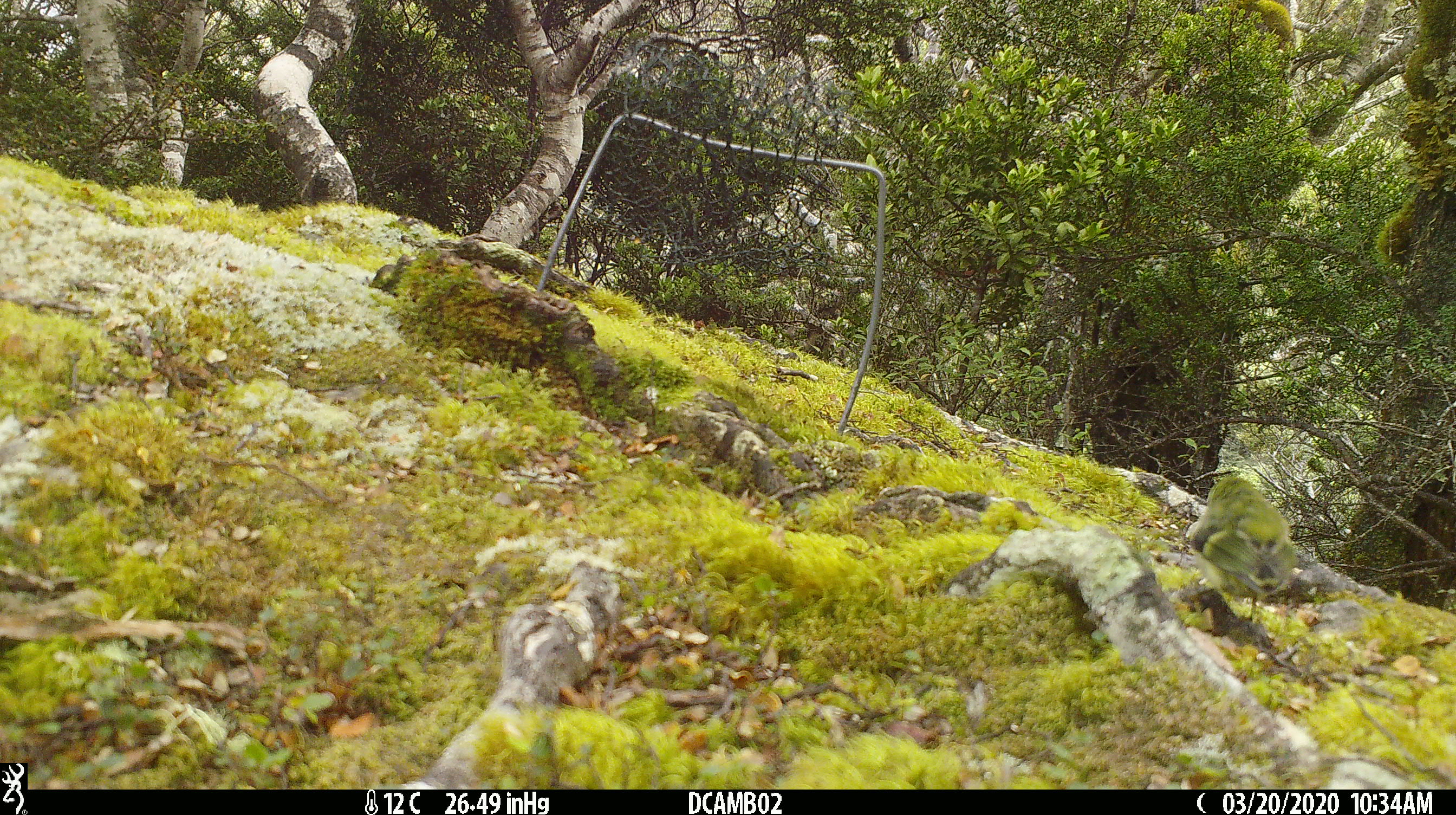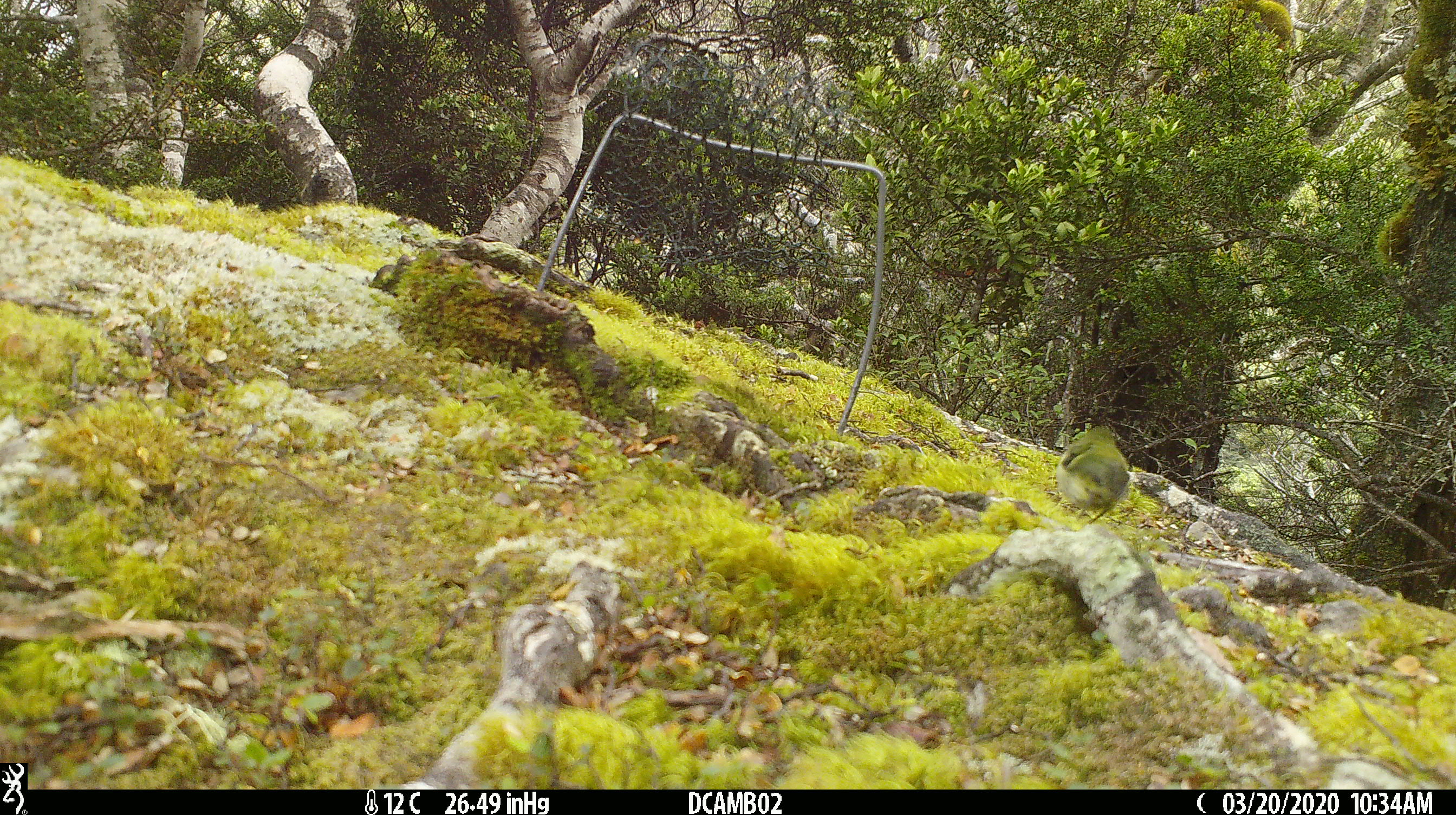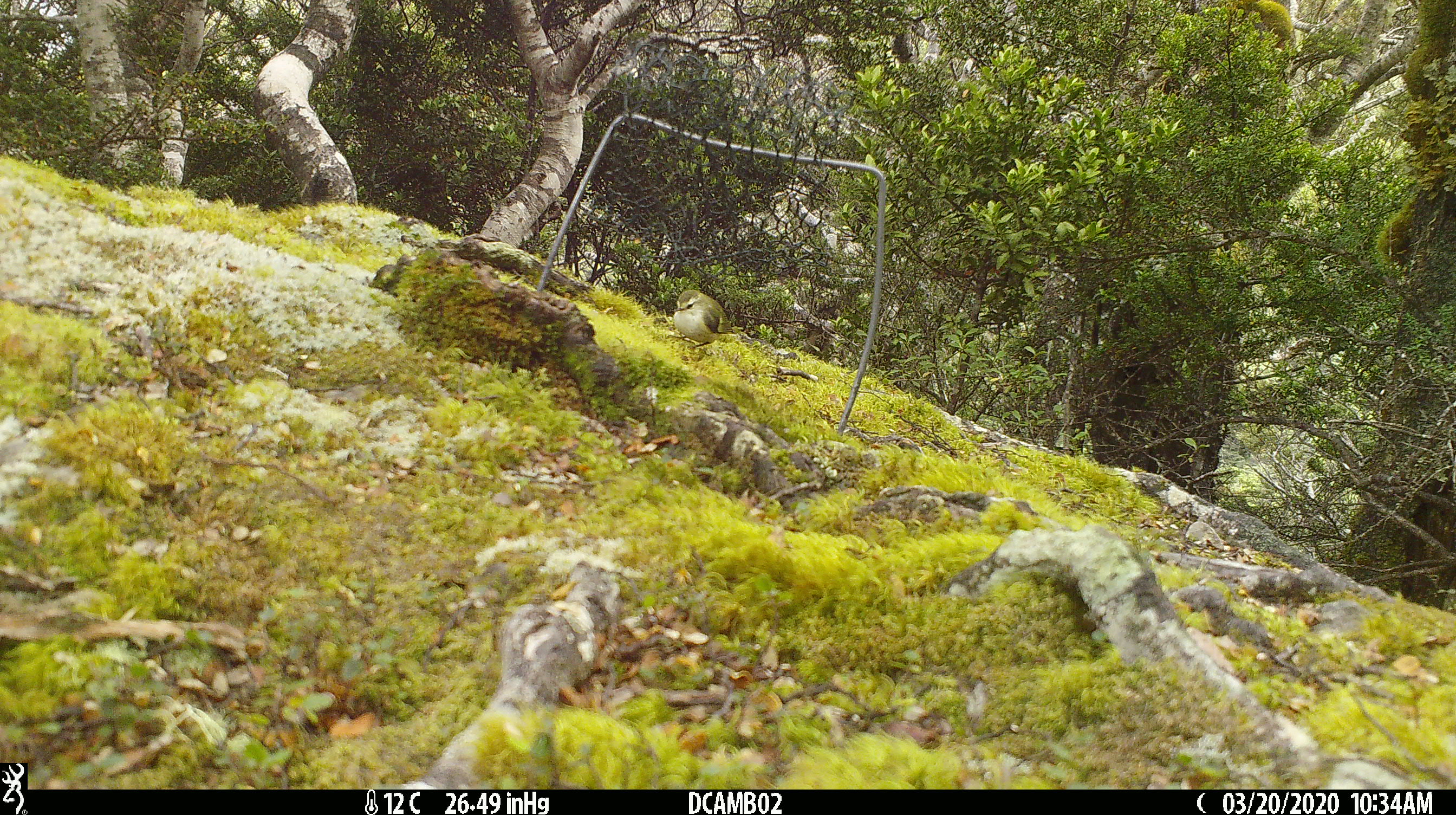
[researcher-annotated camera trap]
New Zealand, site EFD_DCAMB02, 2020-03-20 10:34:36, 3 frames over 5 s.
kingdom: Animalia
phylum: Chordata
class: Aves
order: Passeriformes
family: Acanthisittidae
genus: Acanthisitta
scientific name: Acanthisitta chloris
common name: rifleman